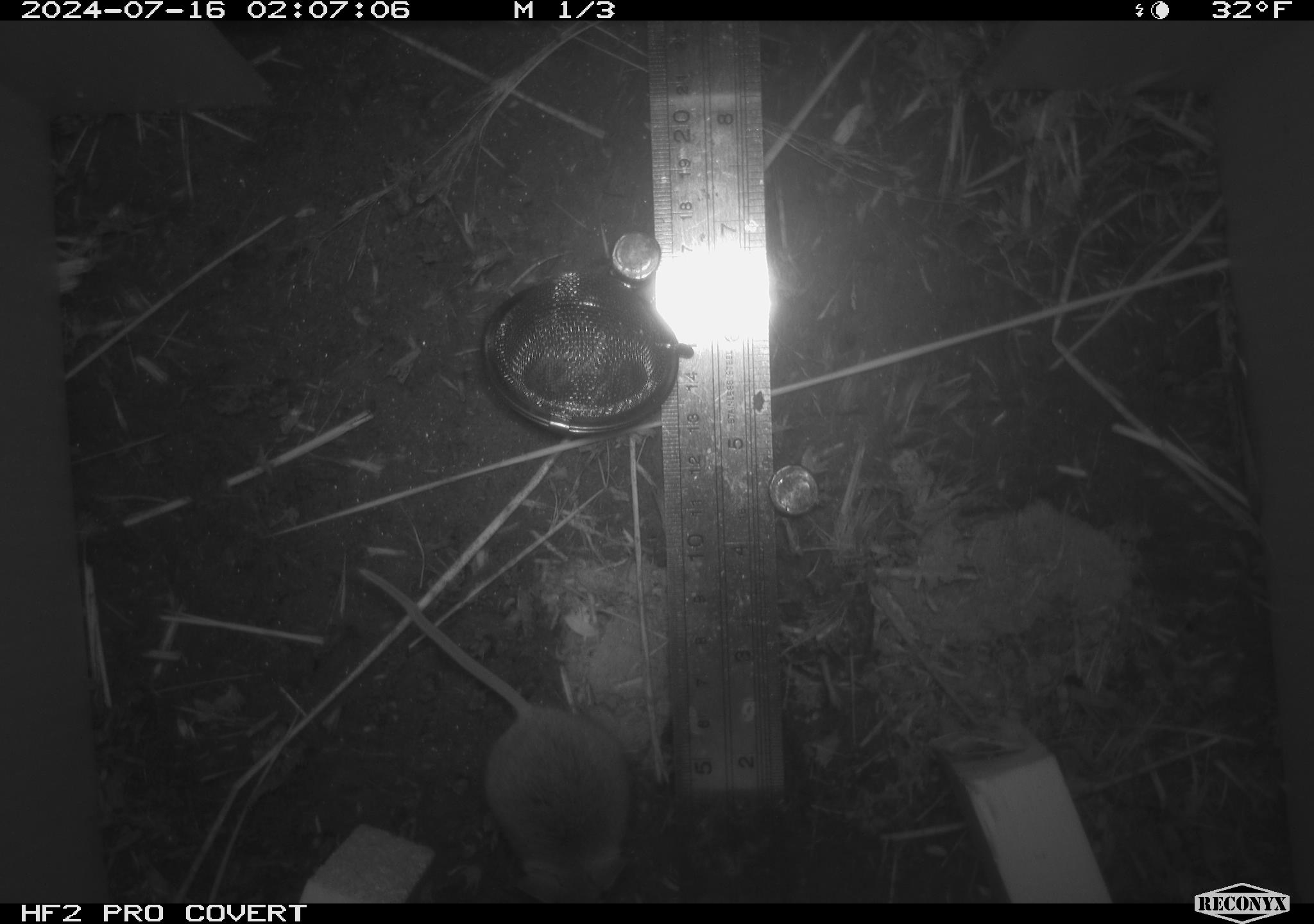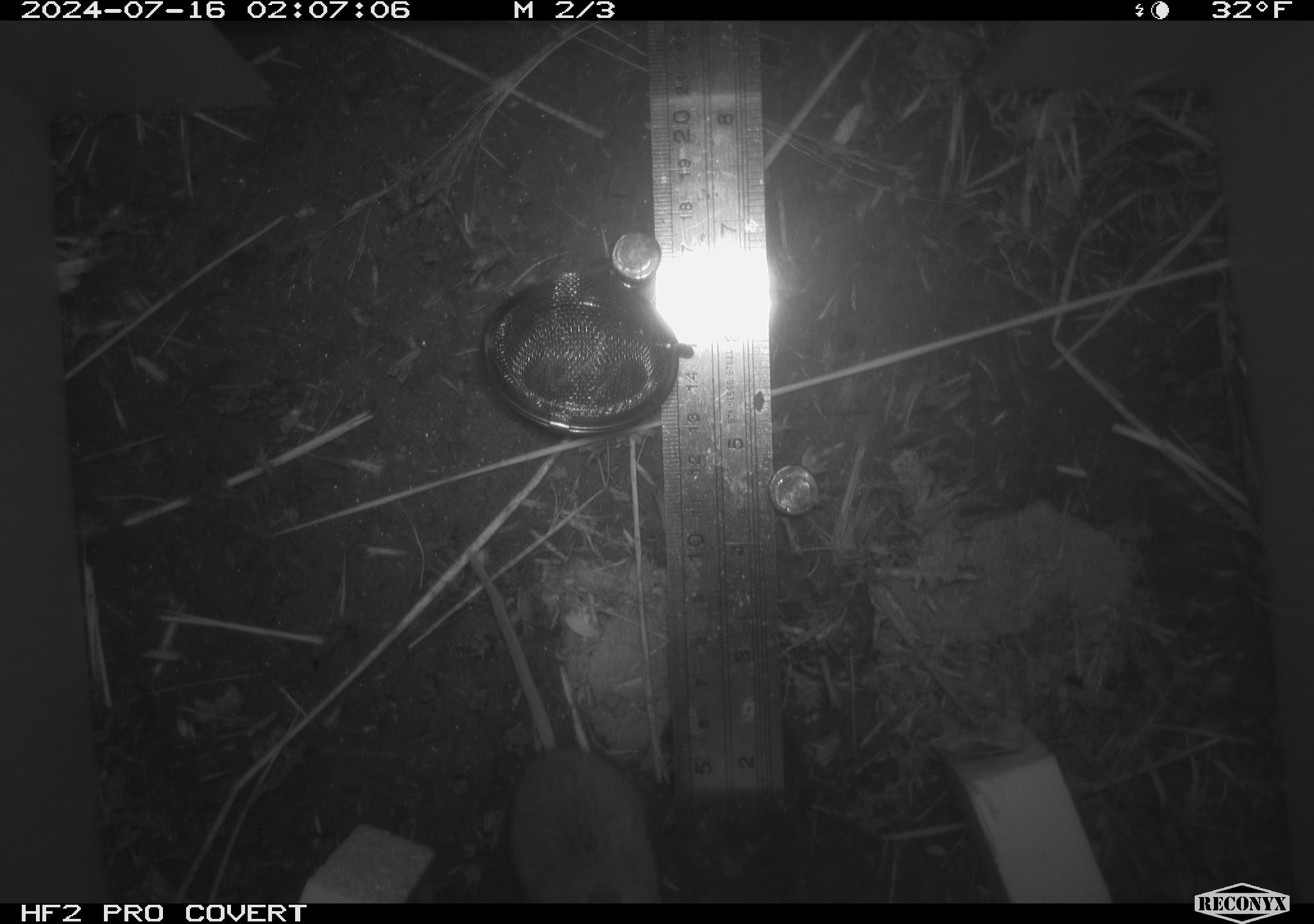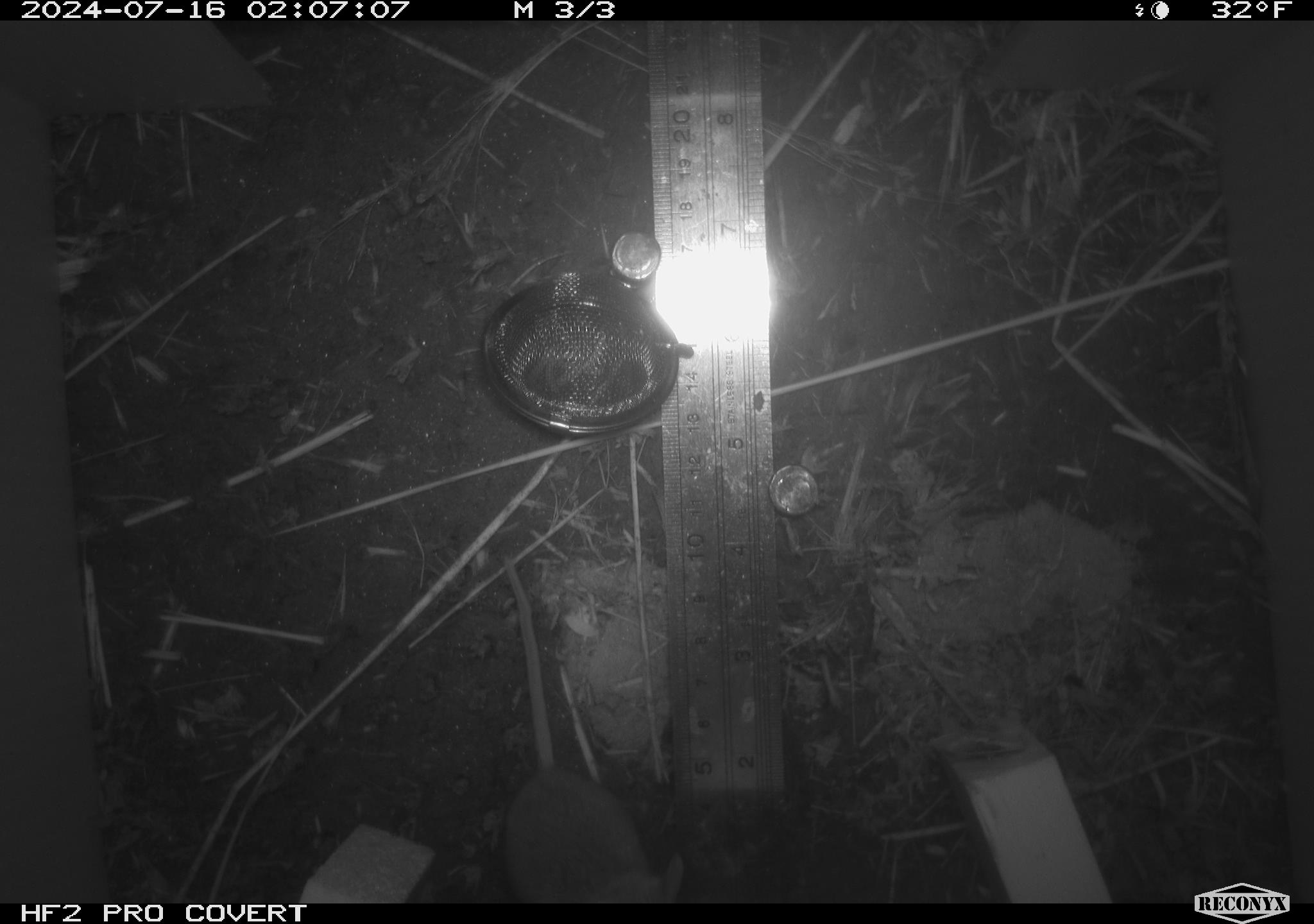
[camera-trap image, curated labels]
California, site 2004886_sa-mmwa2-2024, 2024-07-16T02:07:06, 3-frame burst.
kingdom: Animalia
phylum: Chordata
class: Mammalia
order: Rodentia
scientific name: Rodentia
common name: mouse species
Mouse species (Rodentia).